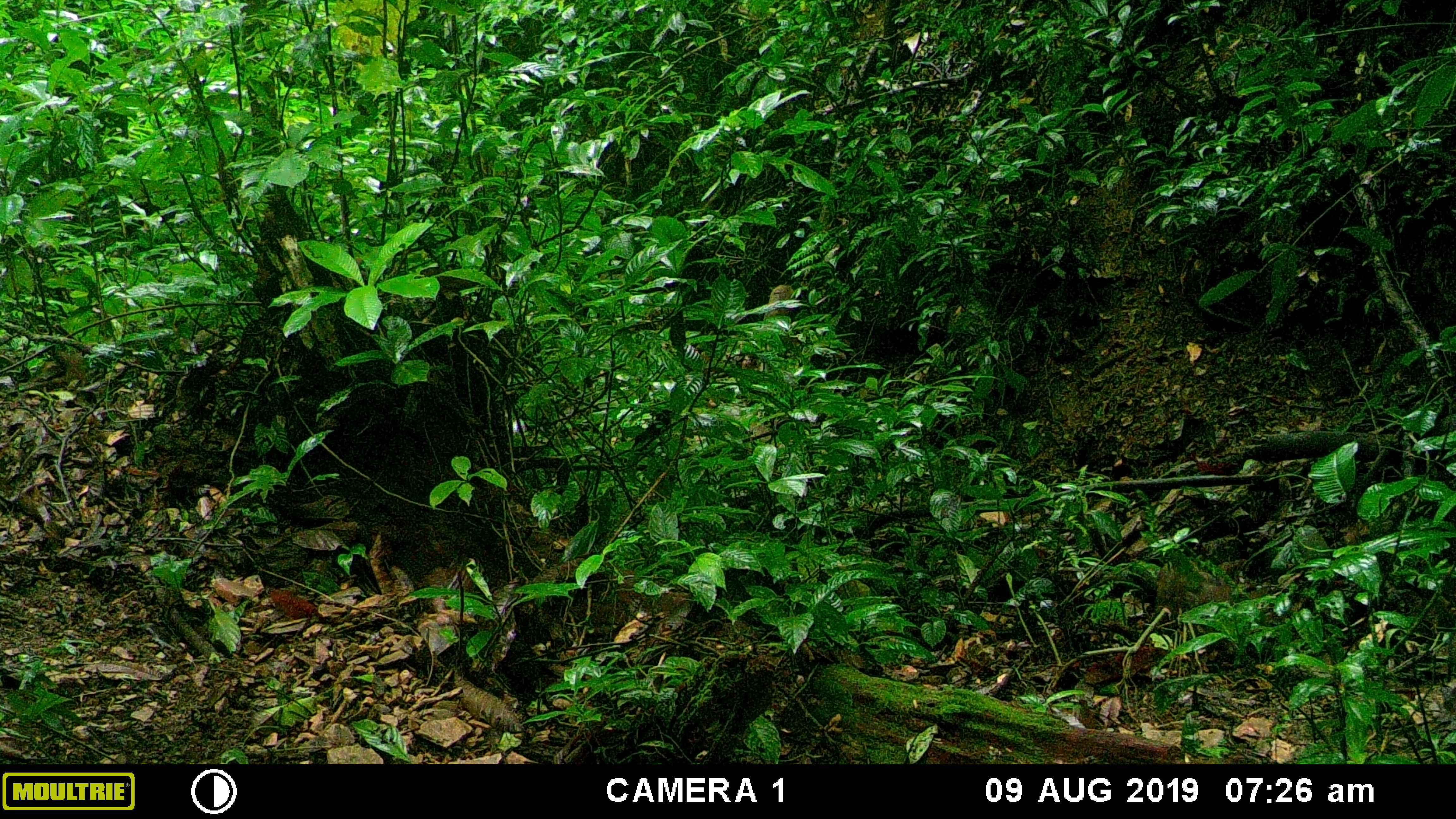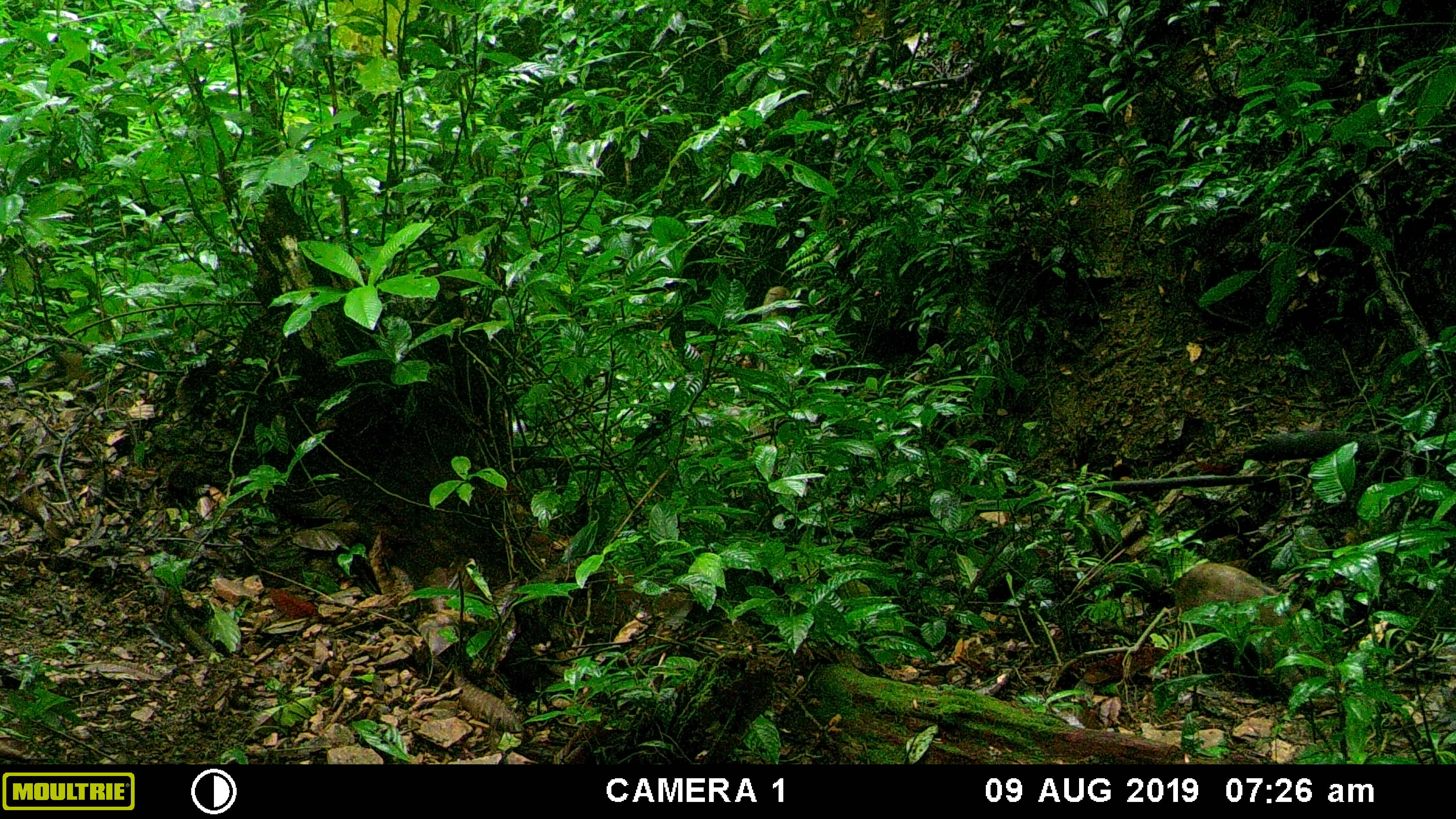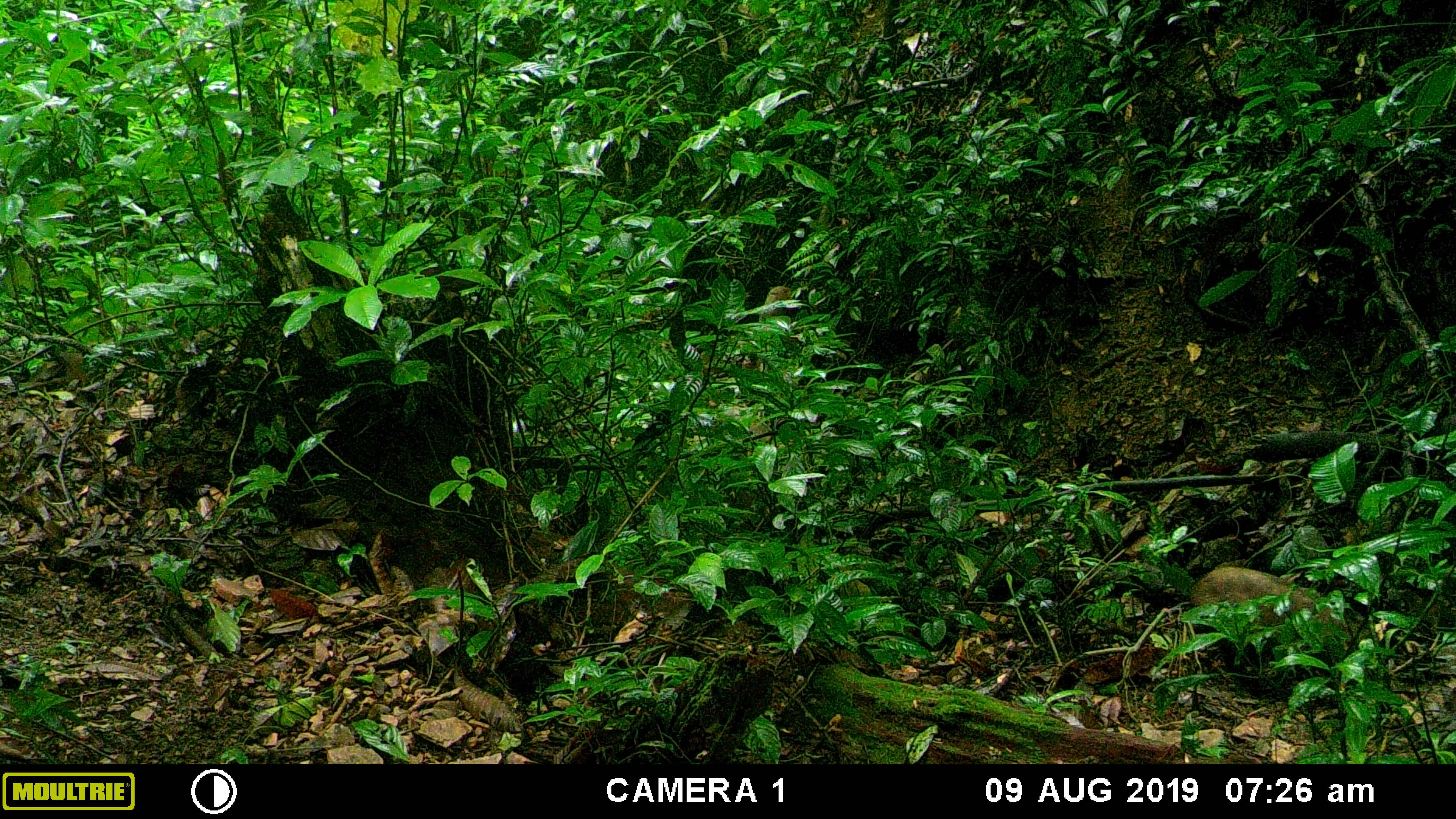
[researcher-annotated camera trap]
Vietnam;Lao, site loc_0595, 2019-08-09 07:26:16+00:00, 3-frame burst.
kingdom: Animalia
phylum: Chordata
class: Mammalia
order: Artiodactyla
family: Suidae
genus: Sus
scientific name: Sus scrofa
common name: eurasian wild pig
Eurasian wild pig (Sus scrofa). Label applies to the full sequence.